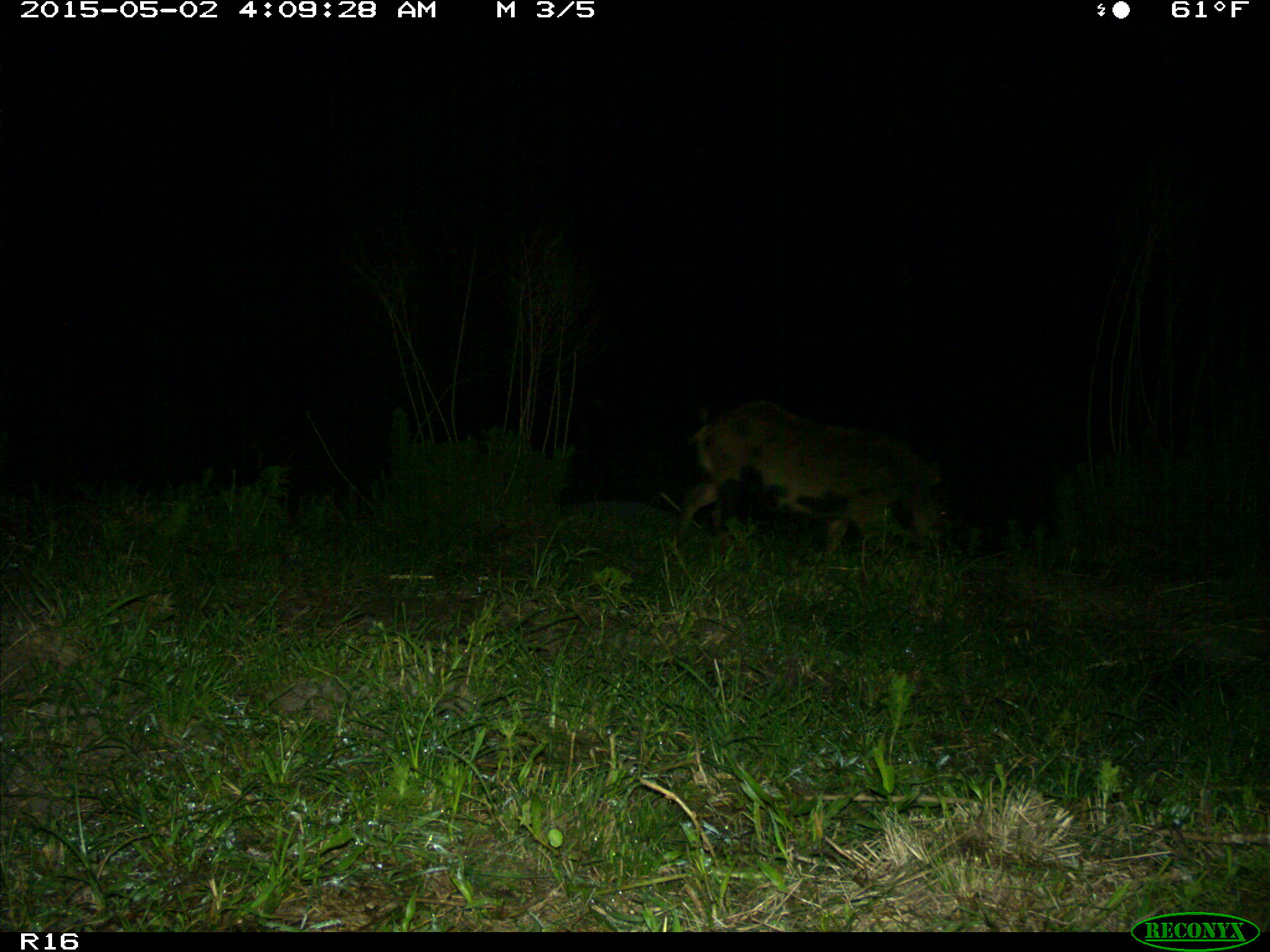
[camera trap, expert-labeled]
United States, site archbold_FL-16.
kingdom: Animalia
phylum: Chordata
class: Mammalia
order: Artiodactyla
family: Suidae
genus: Sus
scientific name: Sus scrofa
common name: wild boar